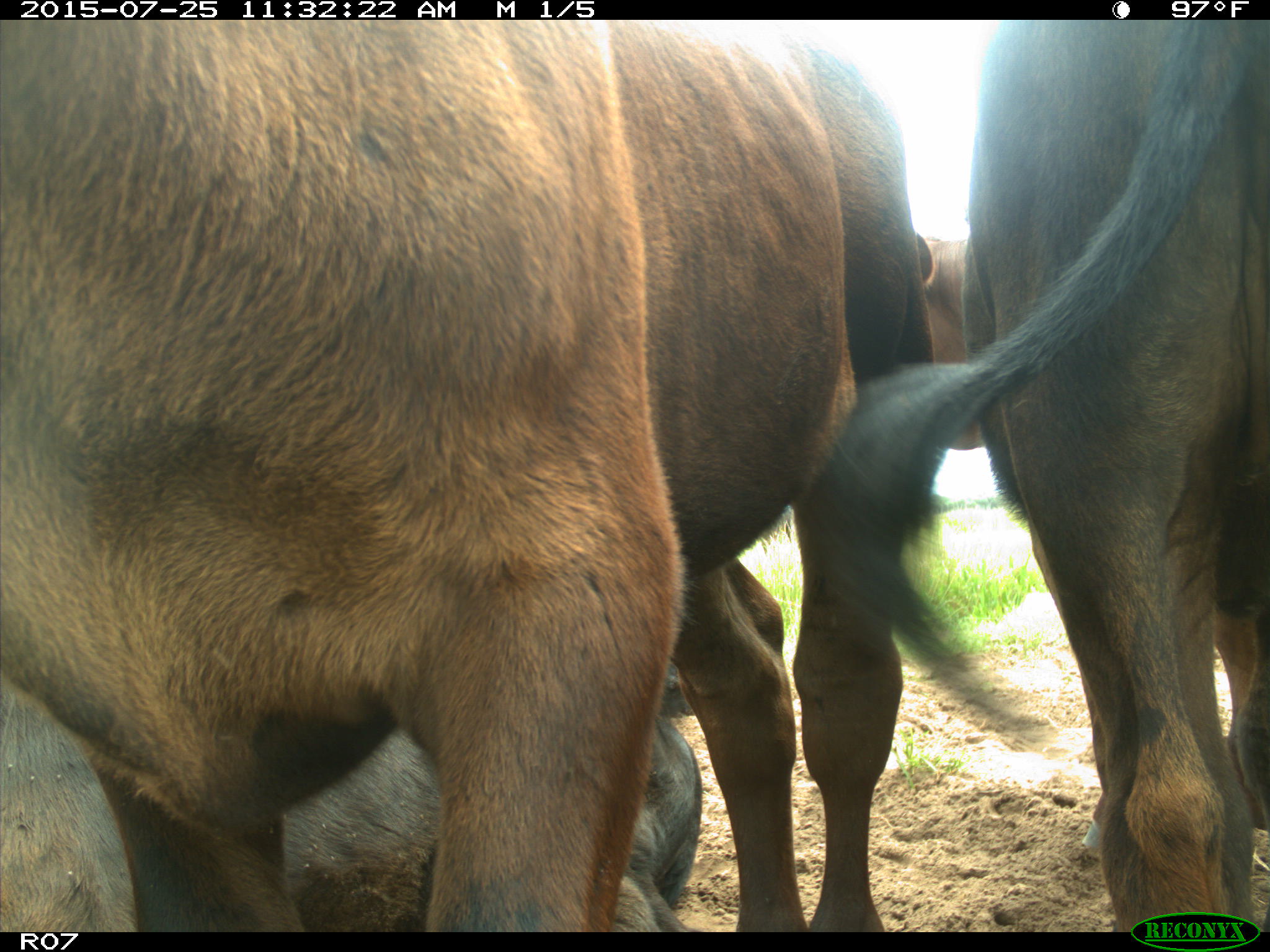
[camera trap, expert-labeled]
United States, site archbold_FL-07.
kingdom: Animalia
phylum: Chordata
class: Mammalia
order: Artiodactyla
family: Bovidae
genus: Bos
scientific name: Bos taurus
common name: domestic cow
Bos taurus (domestic cow).